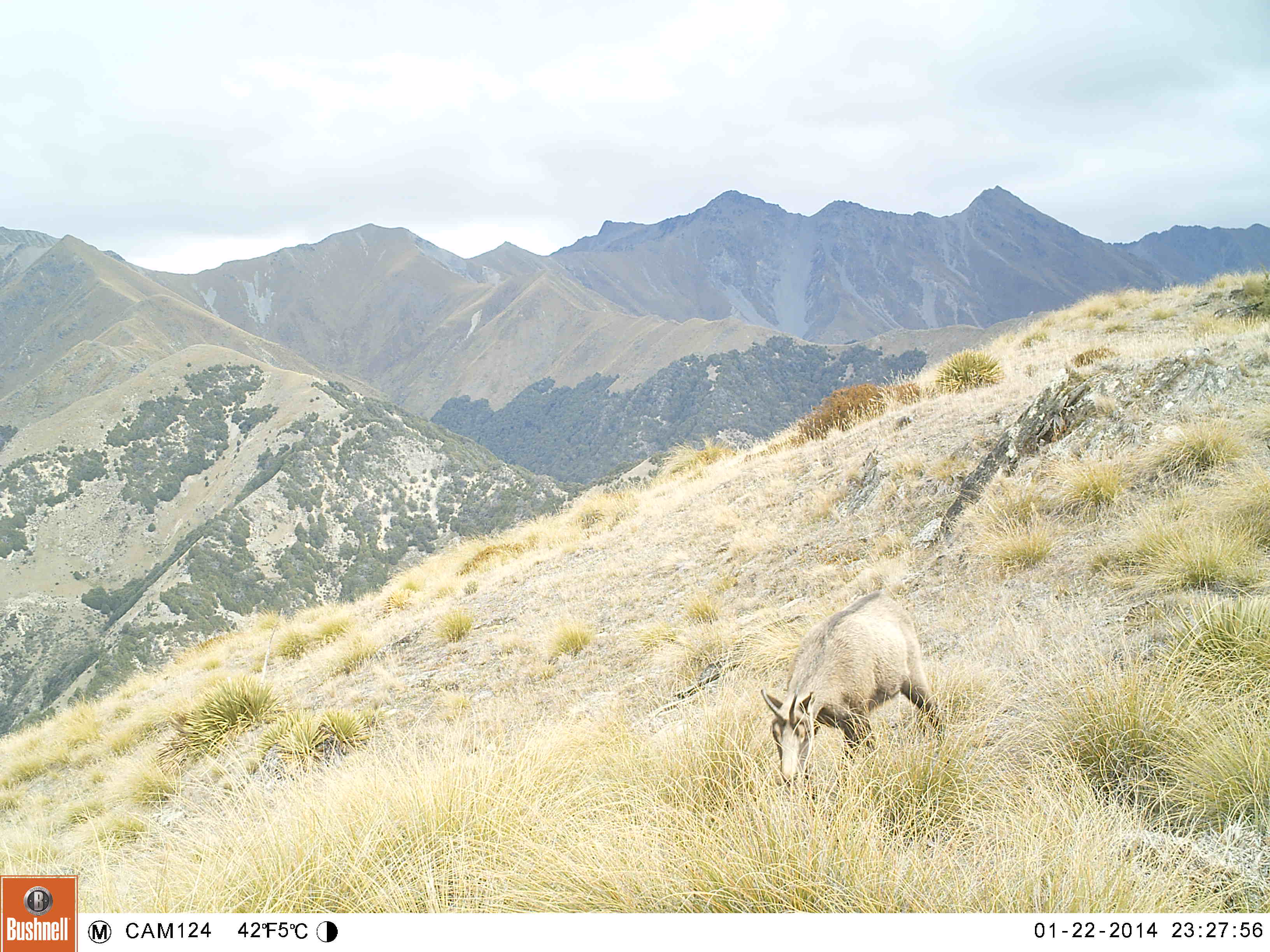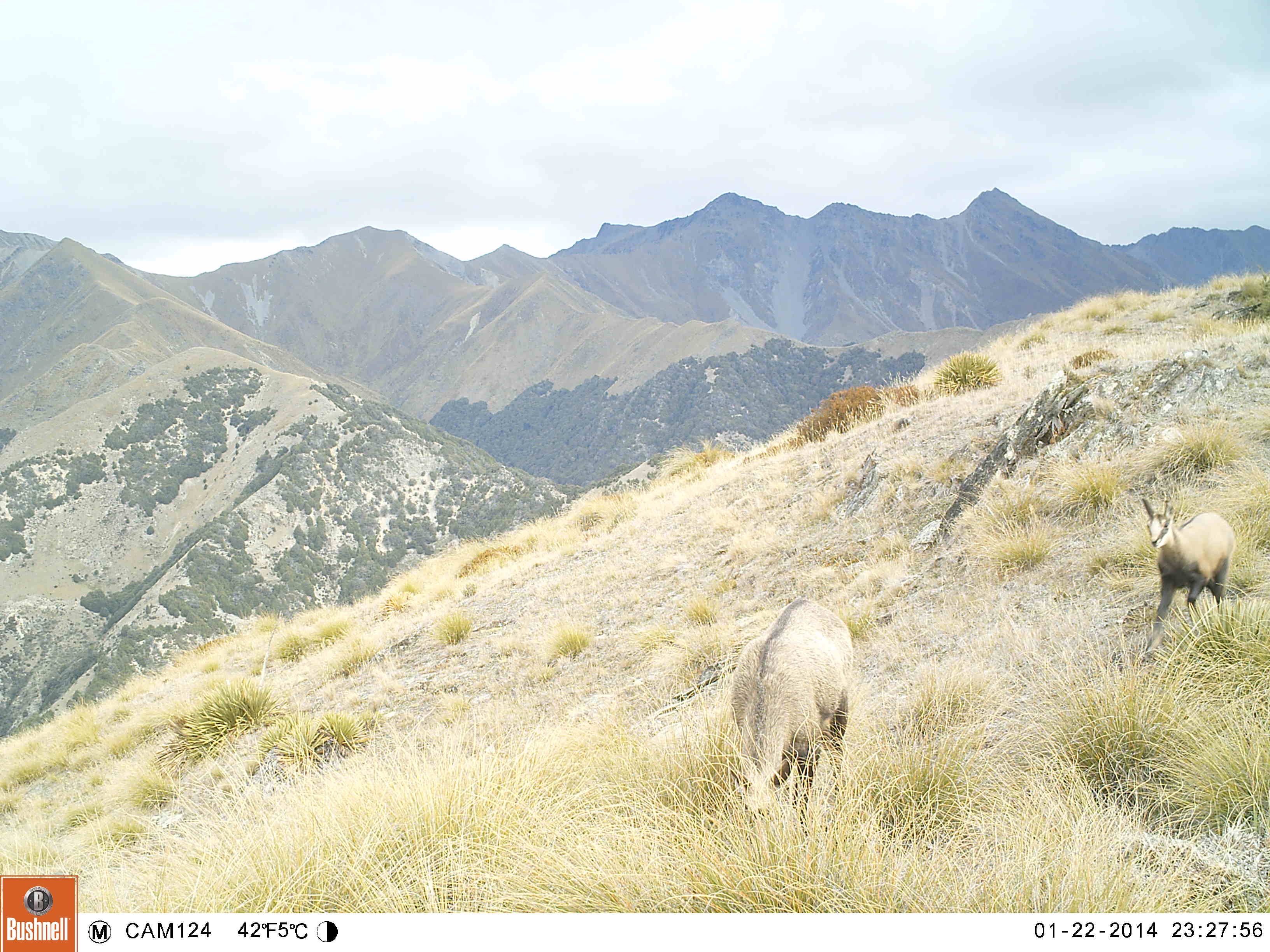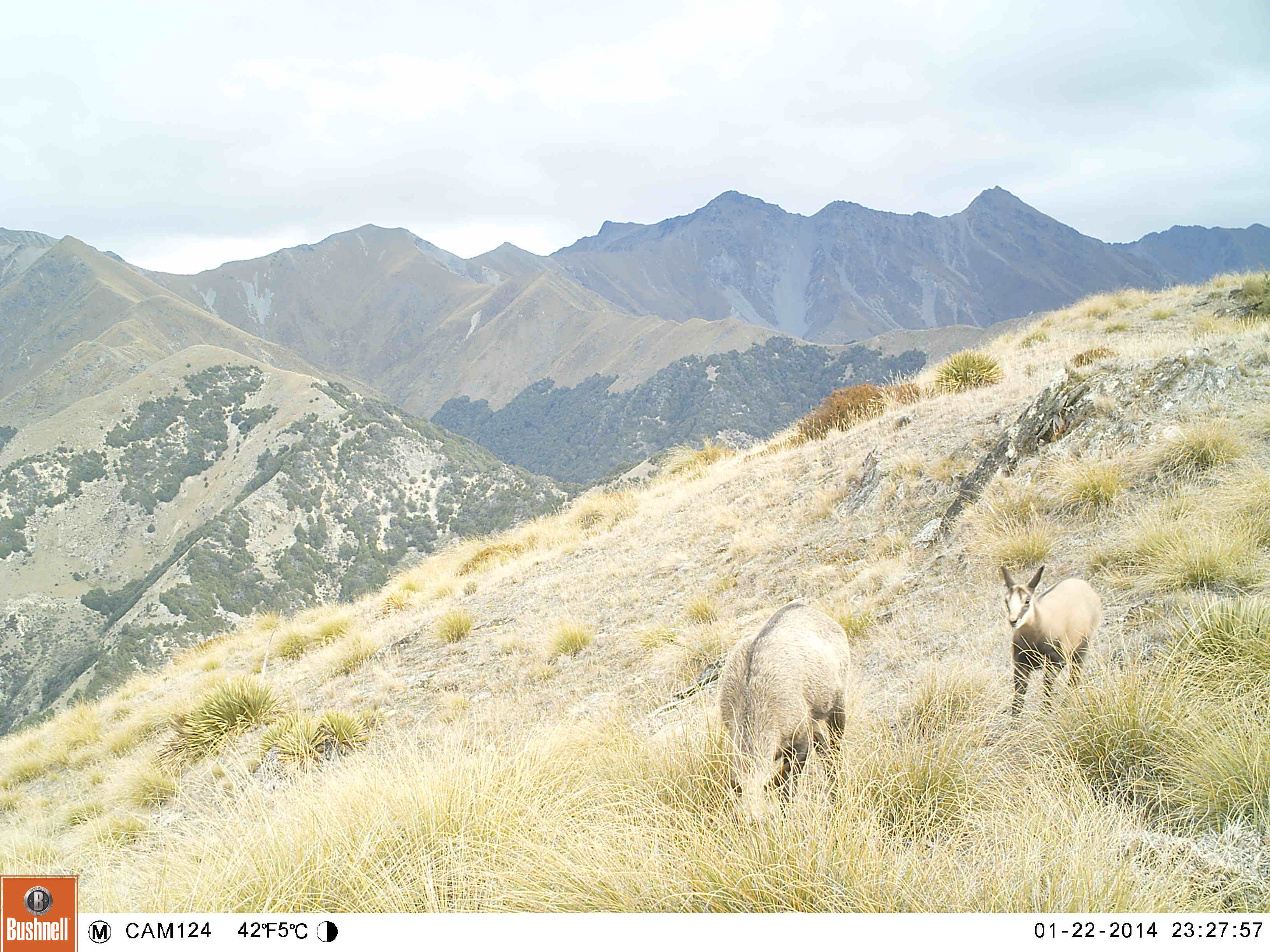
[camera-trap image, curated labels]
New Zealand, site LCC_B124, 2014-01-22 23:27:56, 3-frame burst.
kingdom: Animalia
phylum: Chordata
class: Mammalia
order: Artiodactyla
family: Bovidae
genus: Rupicapra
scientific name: Rupicapra rupicapra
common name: alpine chamois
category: chamois